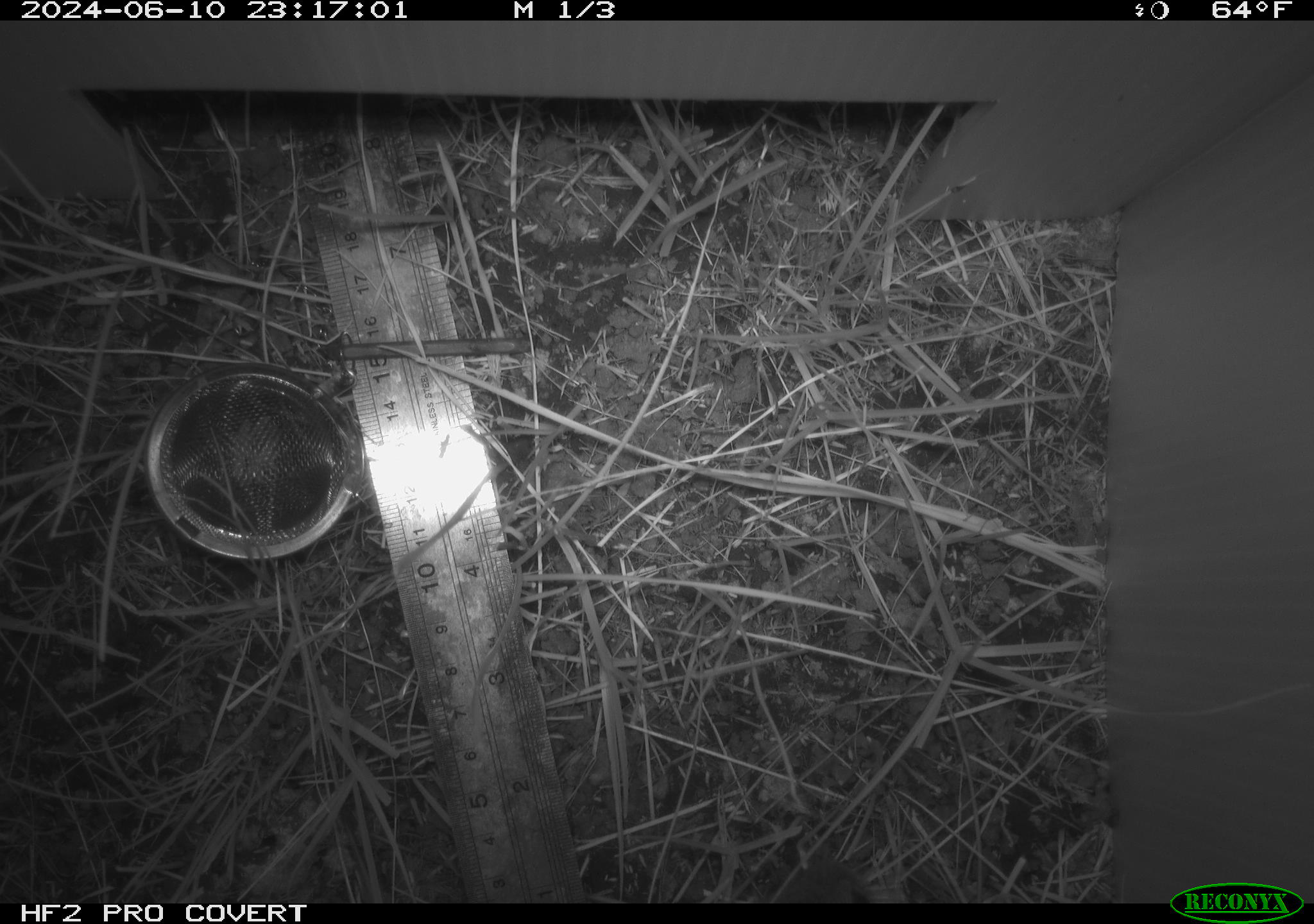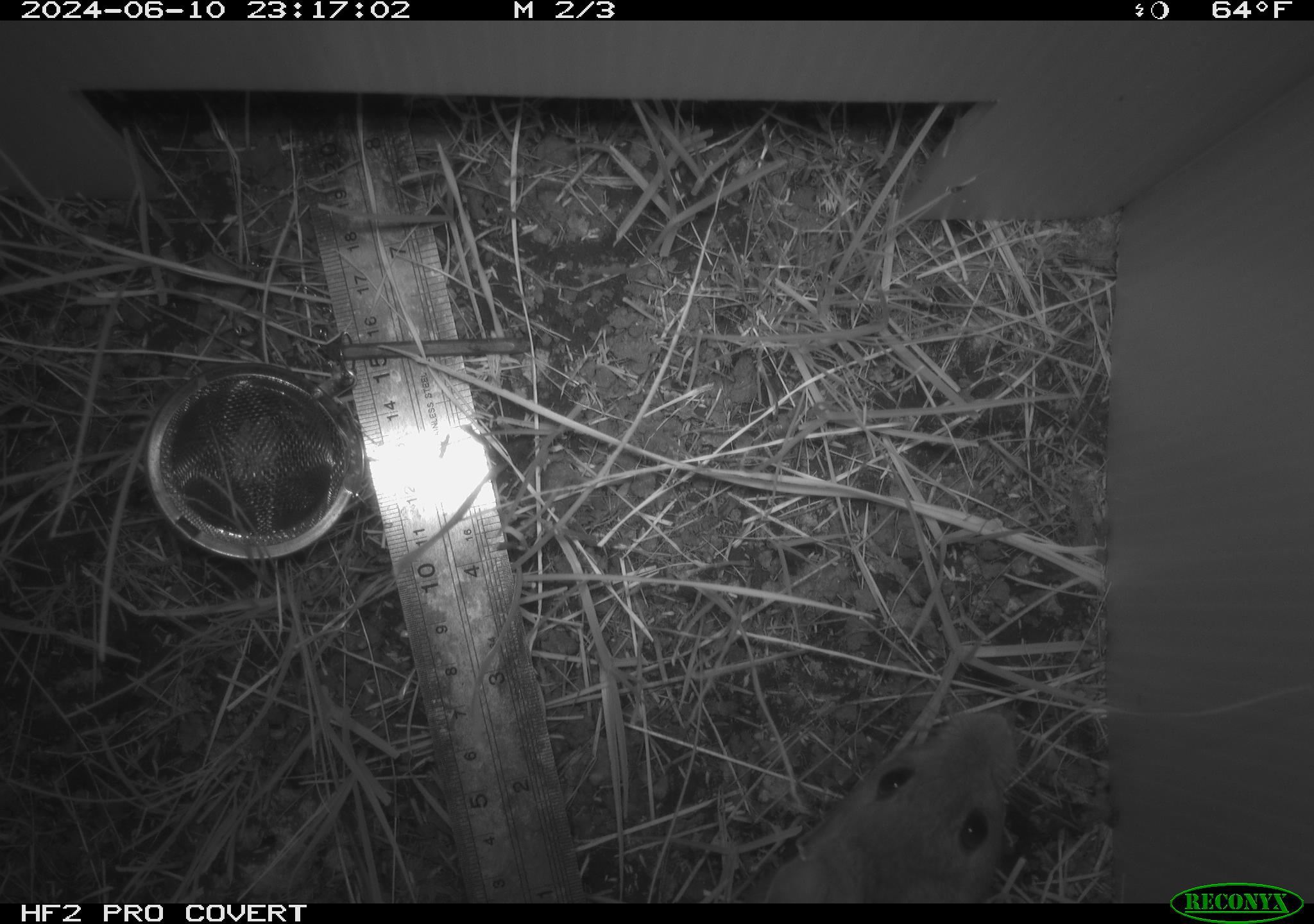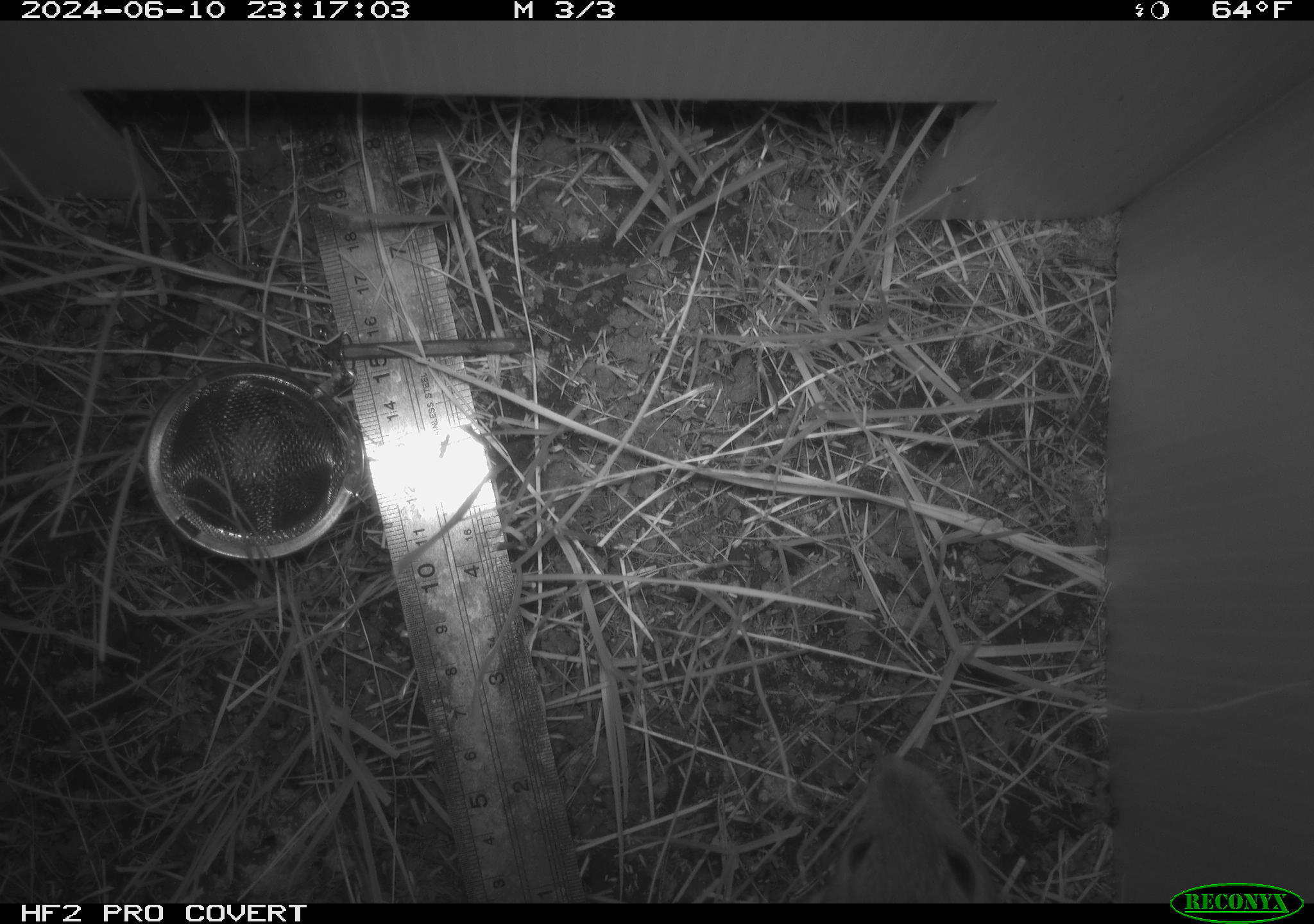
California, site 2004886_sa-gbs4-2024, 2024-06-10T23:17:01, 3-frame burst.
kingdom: Animalia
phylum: Chordata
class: Mammalia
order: Rodentia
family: Cricetidae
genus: Neotoma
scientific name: Neotoma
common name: pack rat or woodrat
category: neotoma species